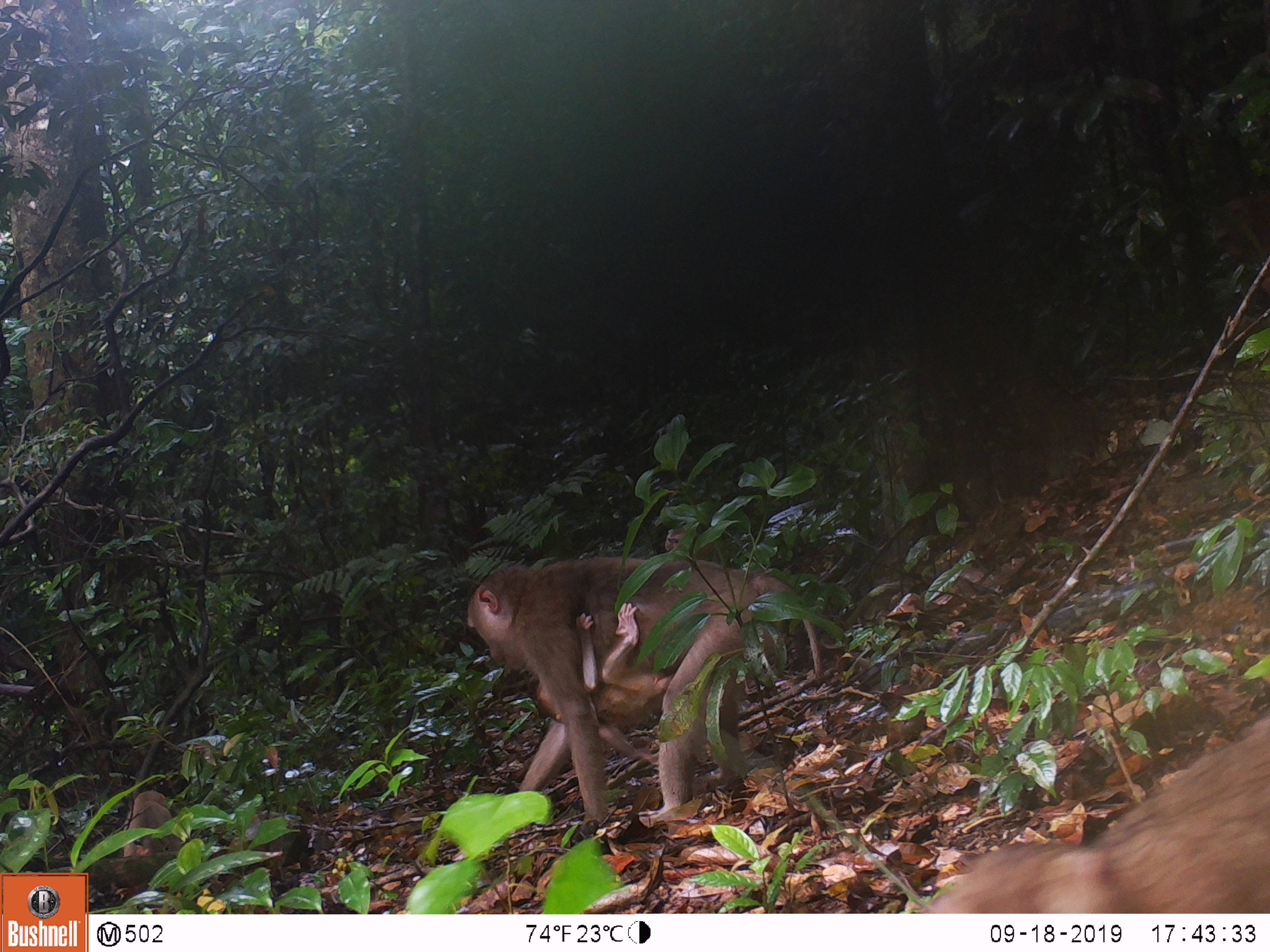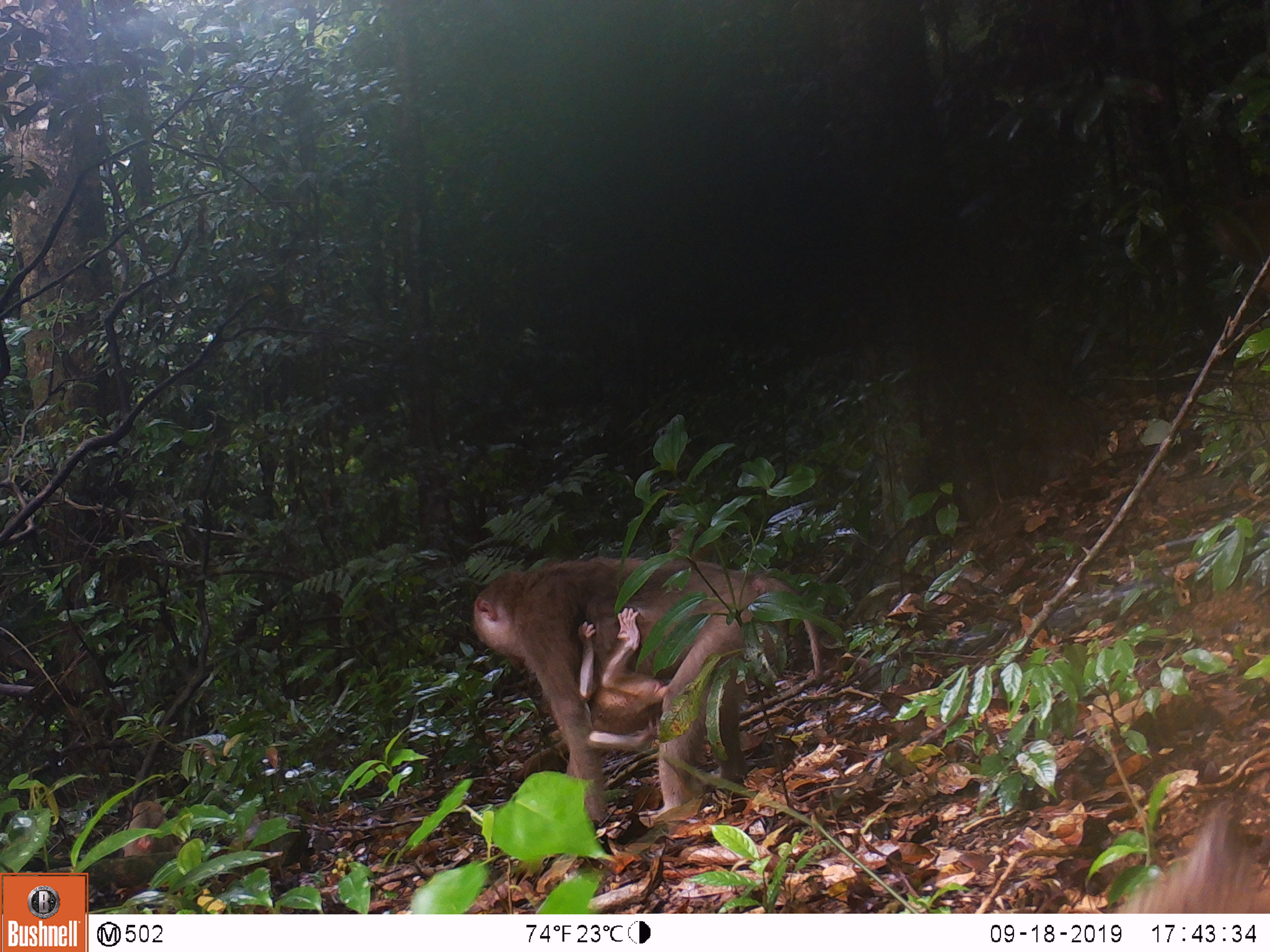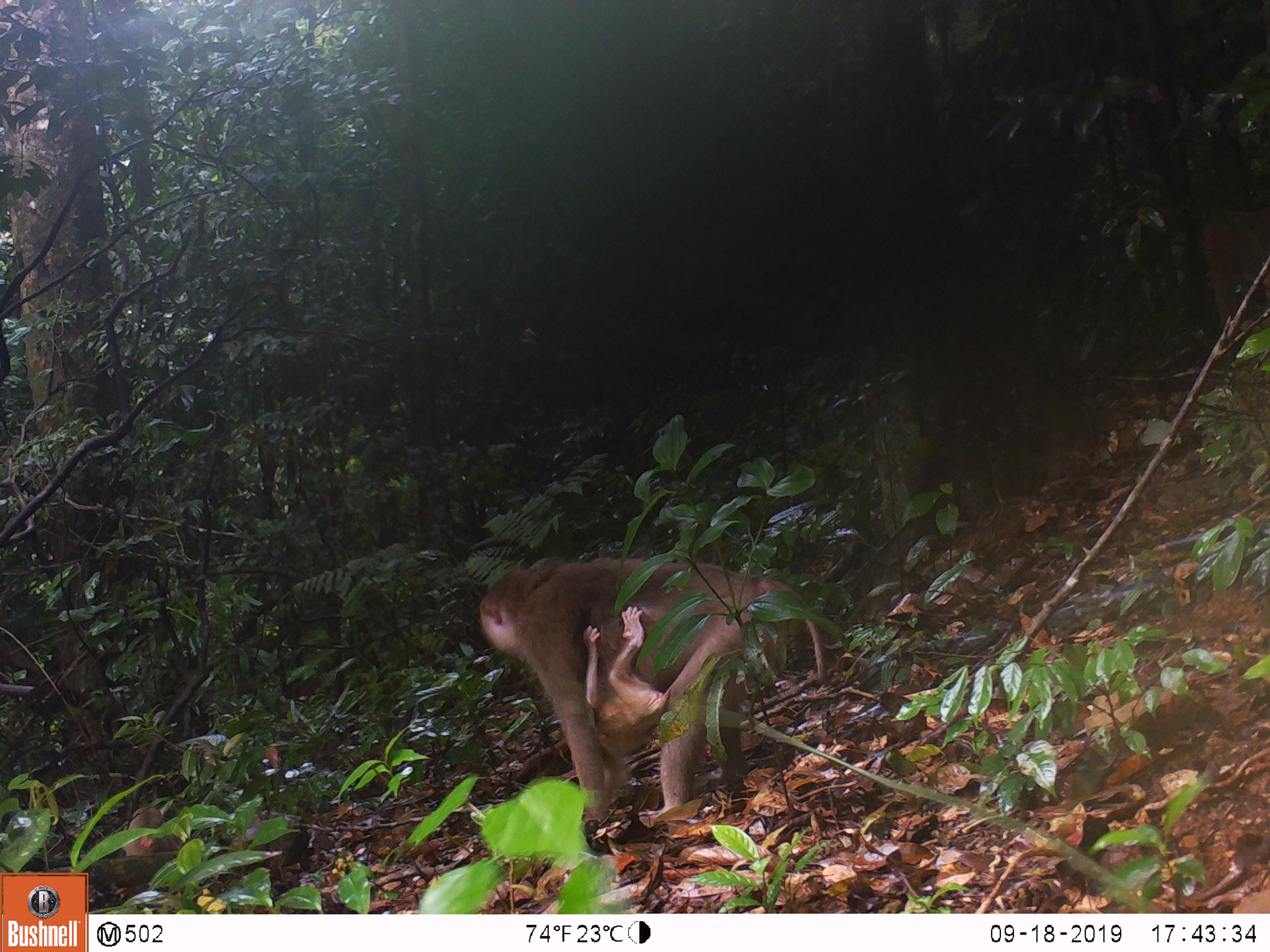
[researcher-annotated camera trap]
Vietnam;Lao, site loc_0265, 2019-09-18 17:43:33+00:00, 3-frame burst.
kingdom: Animalia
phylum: Chordata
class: Mammalia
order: Primates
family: Cercopithecidae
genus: Macaca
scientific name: Macaca nemestrina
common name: pig-tailed macaque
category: pig tailed macaque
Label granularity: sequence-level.